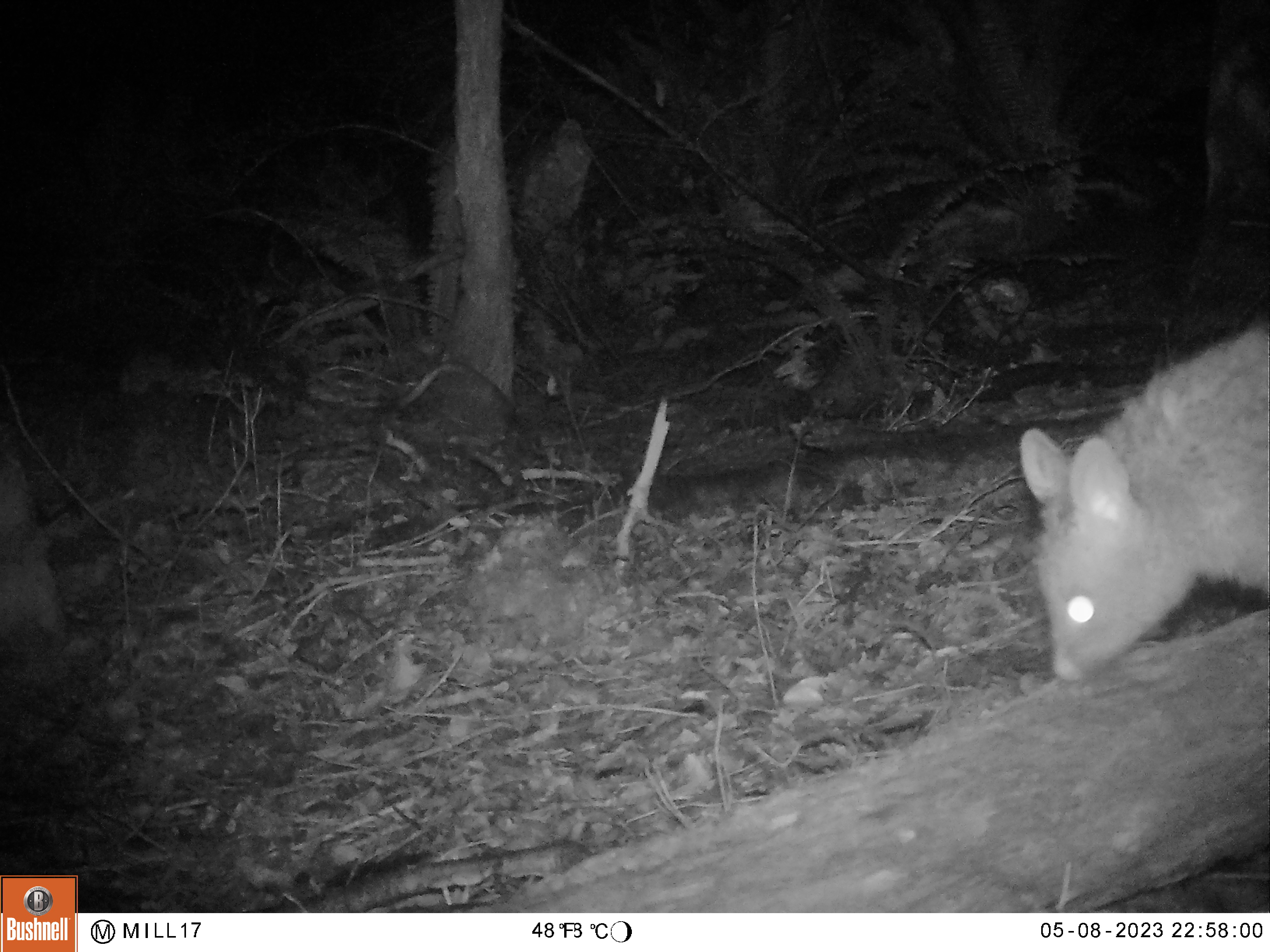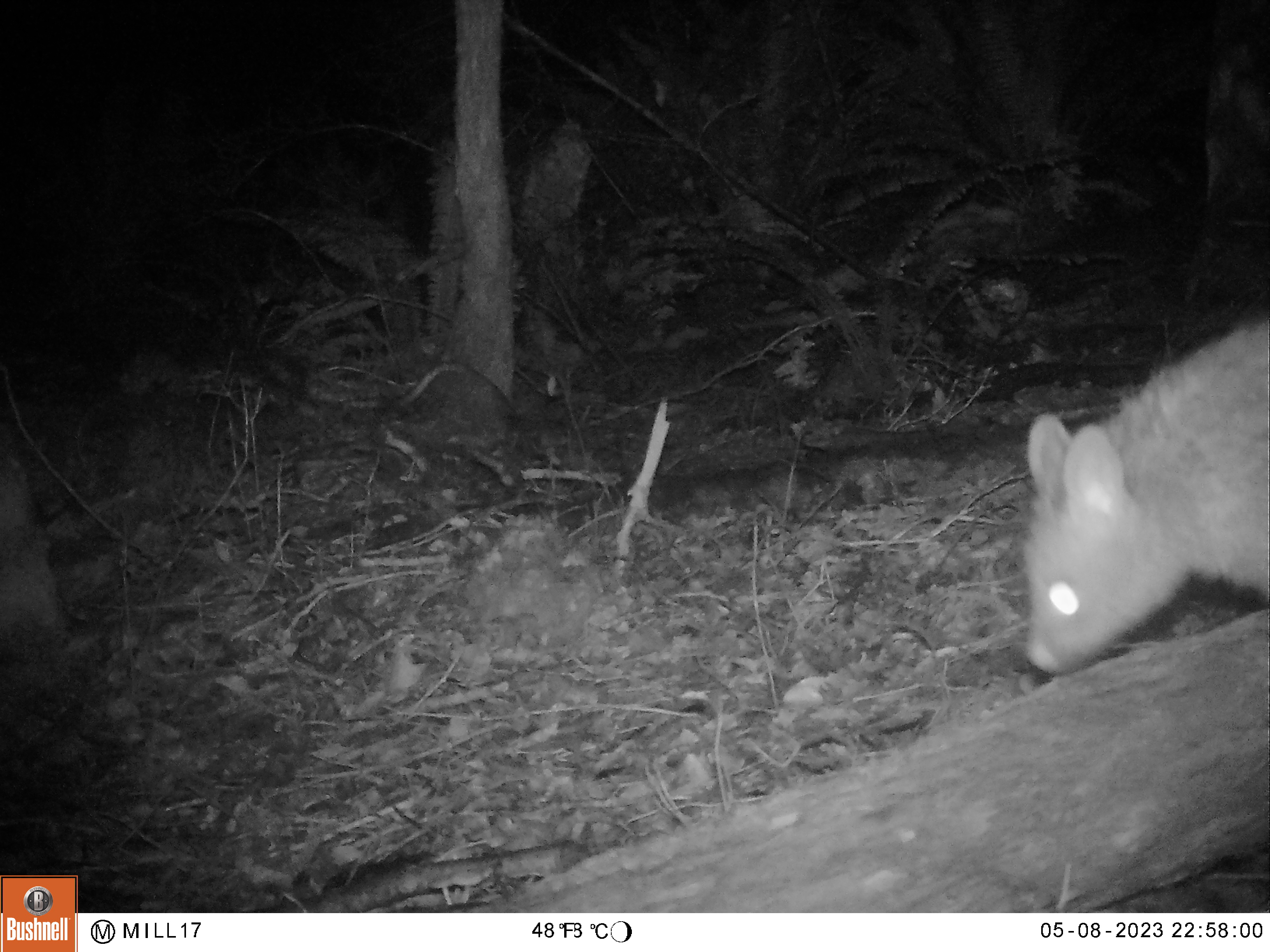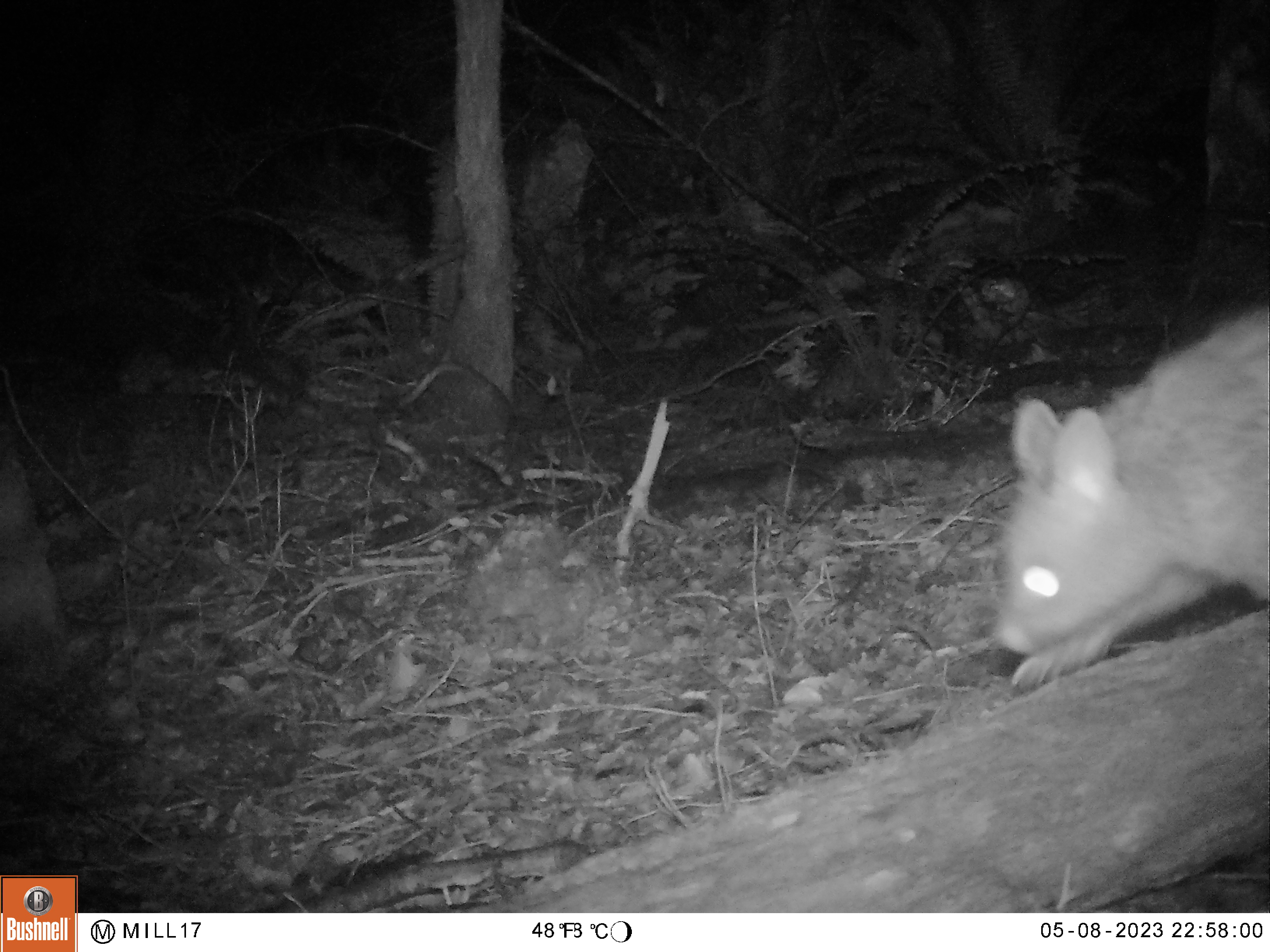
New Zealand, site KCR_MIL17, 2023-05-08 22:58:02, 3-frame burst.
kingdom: Animalia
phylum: Chordata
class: Mammalia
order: Diprotodontia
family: Phalangeridae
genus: Trichosurus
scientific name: Trichosurus vulpecula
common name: common brushtail possum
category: possum